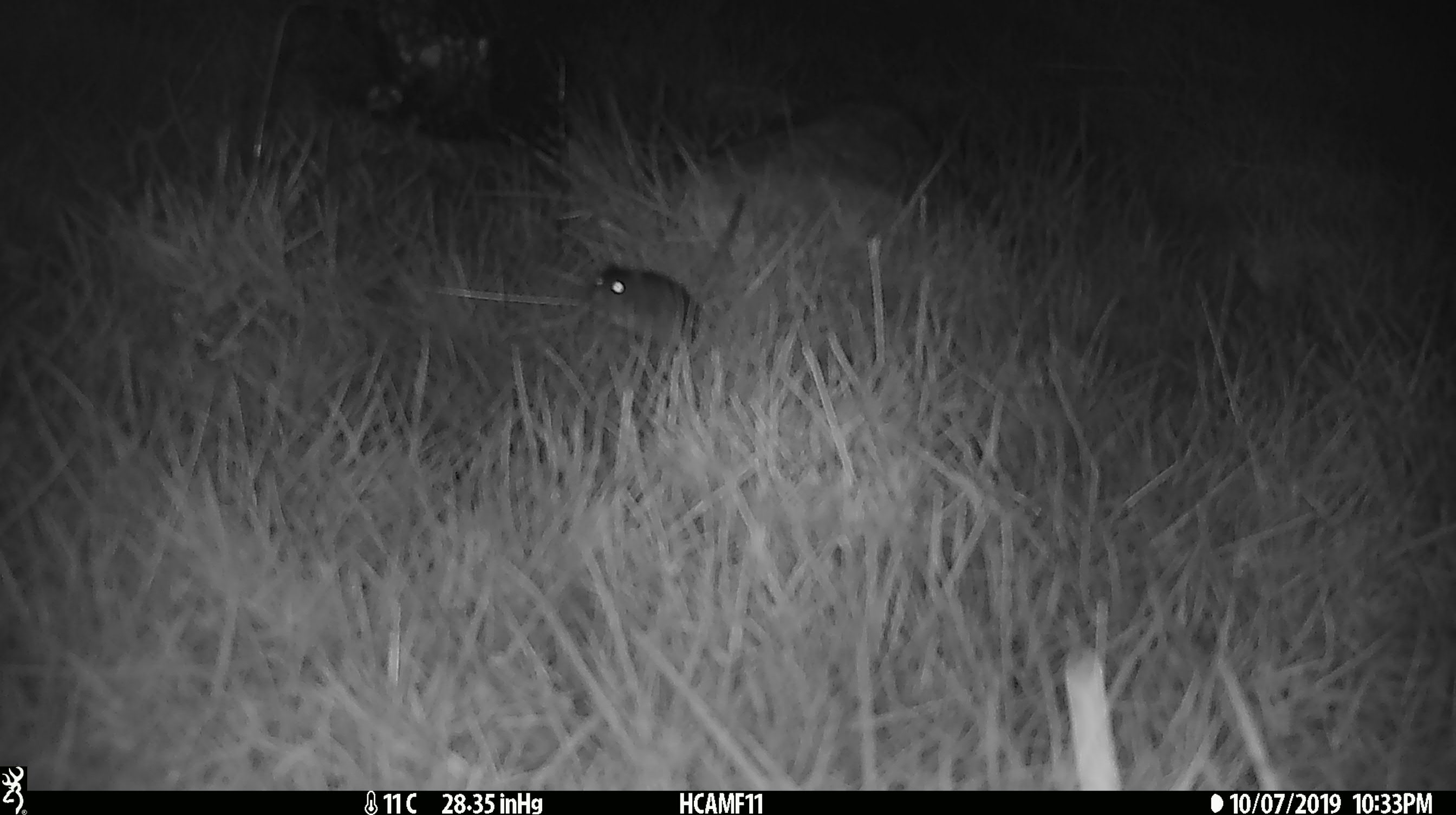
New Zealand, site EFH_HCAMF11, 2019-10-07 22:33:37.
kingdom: Animalia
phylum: Chordata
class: Mammalia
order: Rodentia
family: Muridae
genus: Mus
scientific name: Mus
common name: mouse